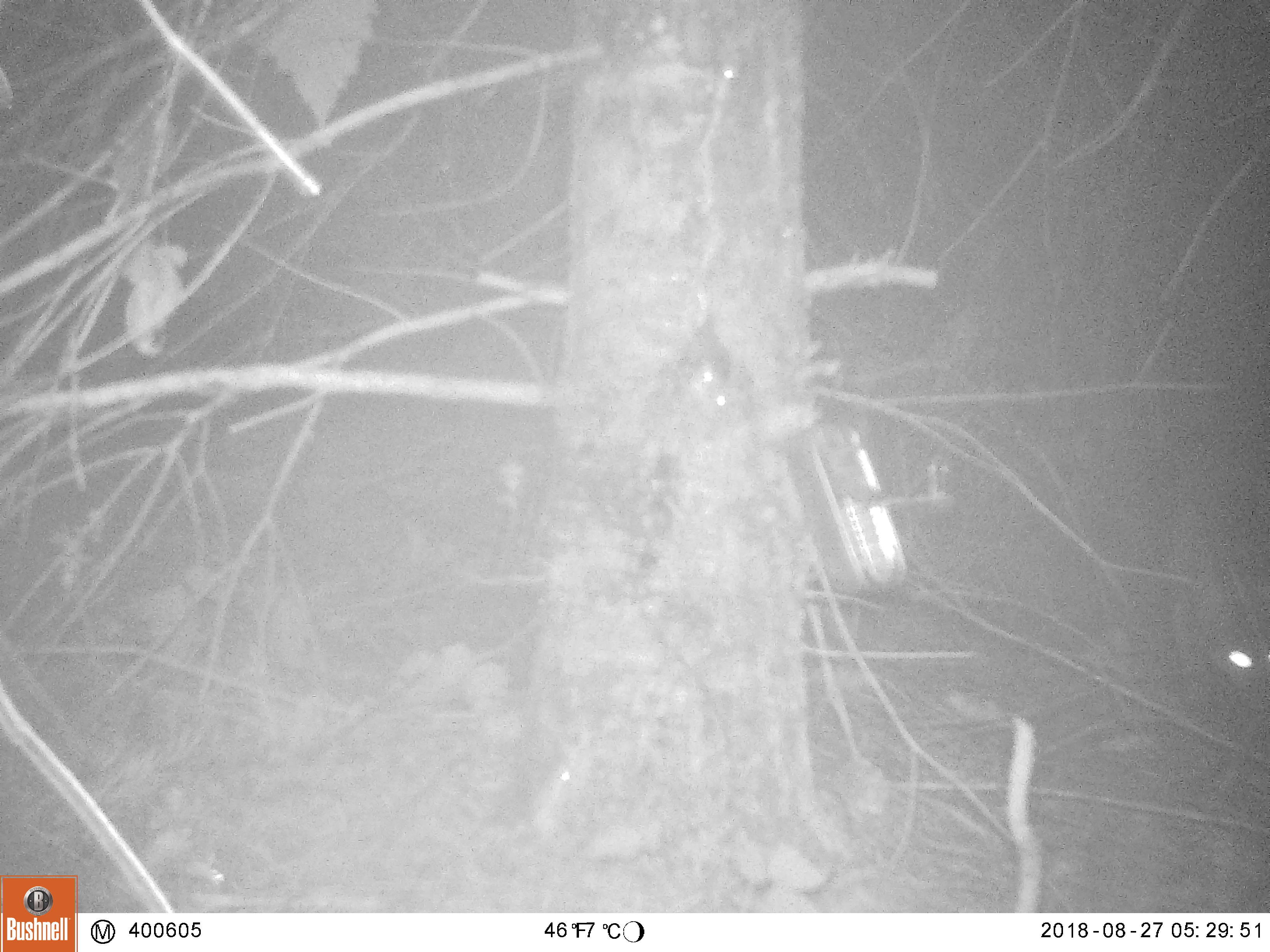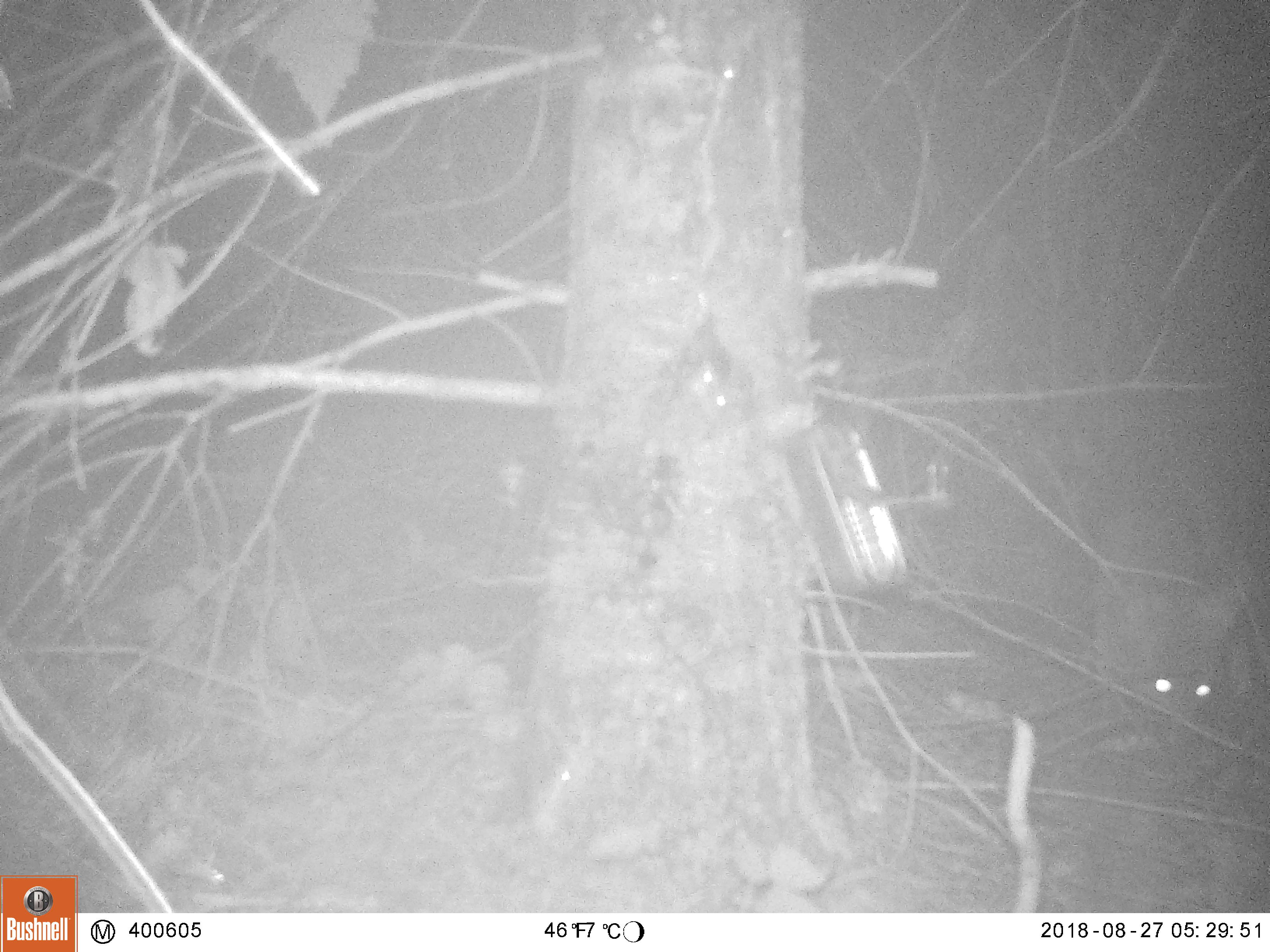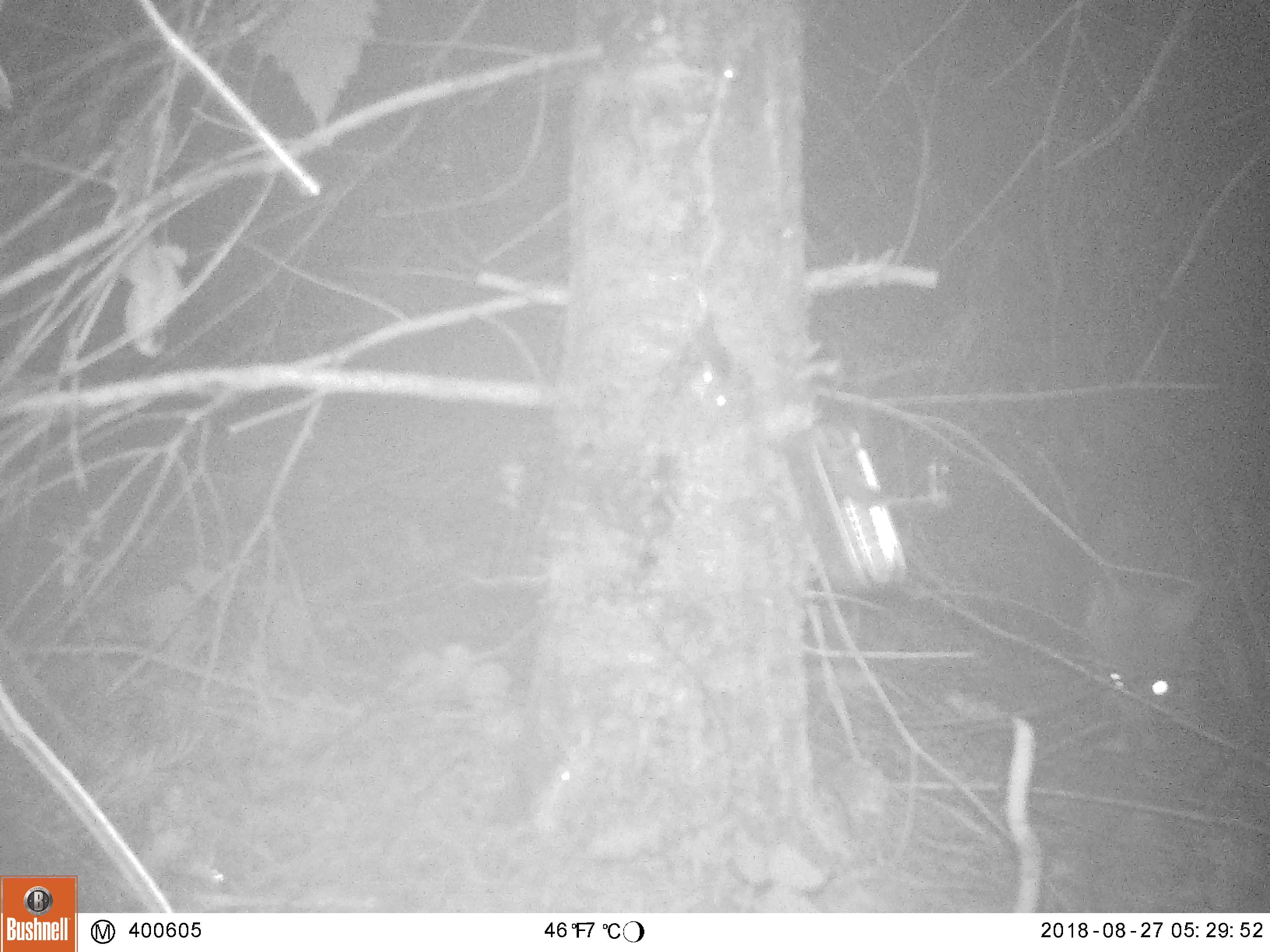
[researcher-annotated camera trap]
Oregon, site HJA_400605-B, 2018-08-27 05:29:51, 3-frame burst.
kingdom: Animalia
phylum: Chordata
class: Mammalia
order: Carnivora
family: Canidae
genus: Urocyon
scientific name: Urocyon cinereoargenteus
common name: gray fox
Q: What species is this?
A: Gray fox (Urocyon cinereoargenteus).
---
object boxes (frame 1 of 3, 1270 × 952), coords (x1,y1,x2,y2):
gray fox: (1140,409,1264,737)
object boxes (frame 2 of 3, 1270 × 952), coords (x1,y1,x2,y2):
gray fox: (1053,416,1264,773)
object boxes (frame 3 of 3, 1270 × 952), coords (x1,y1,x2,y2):
gray fox: (1068,394,1264,772)